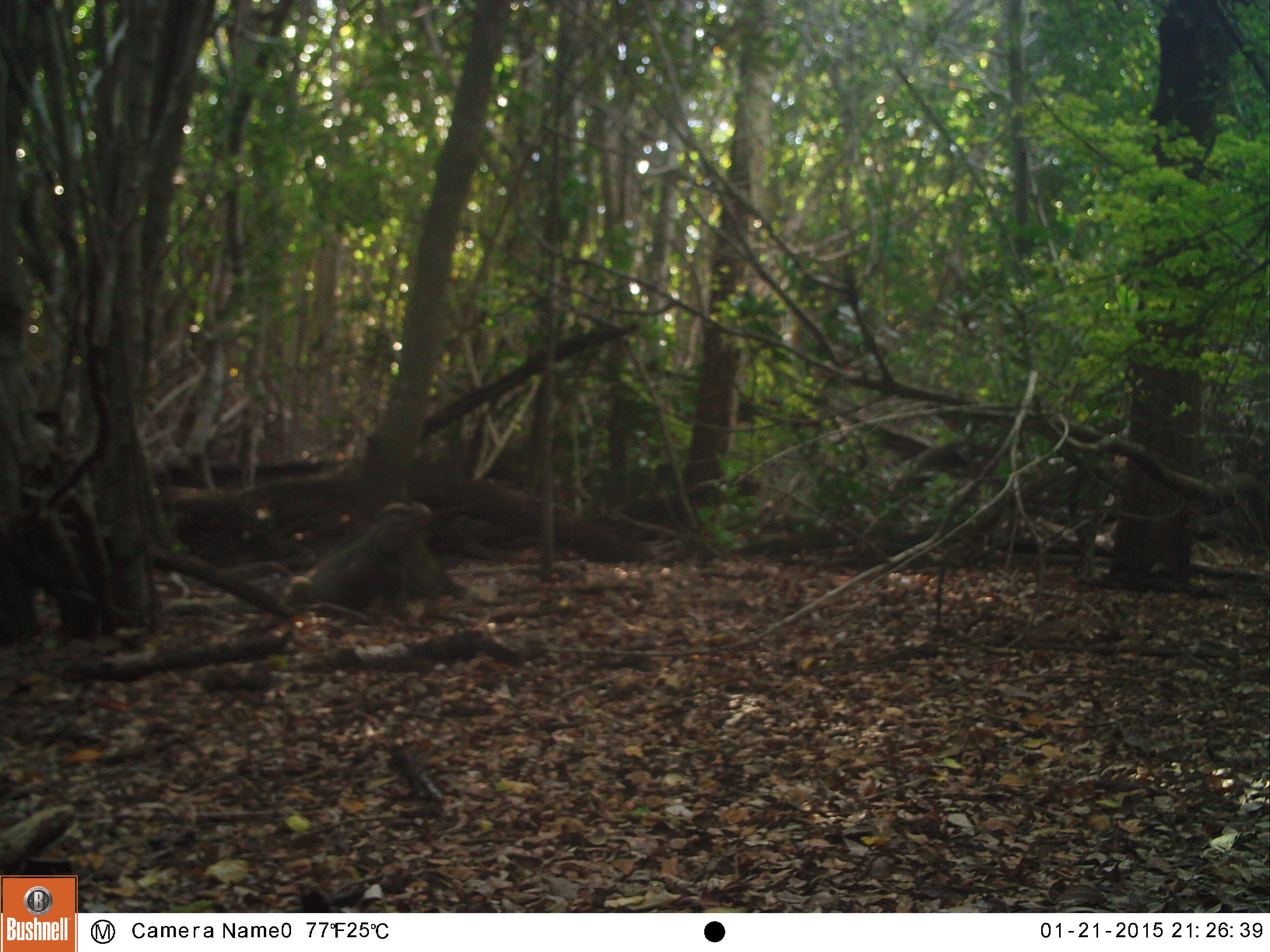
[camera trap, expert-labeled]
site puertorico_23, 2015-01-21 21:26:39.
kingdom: Animalia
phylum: Chordata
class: Reptilia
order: Squamata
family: Iguanidae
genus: Iguana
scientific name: Iguana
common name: typical iguanas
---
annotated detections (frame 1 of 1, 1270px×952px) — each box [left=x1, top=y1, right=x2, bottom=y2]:
iguana: [left=261, top=497, right=448, bottom=625]